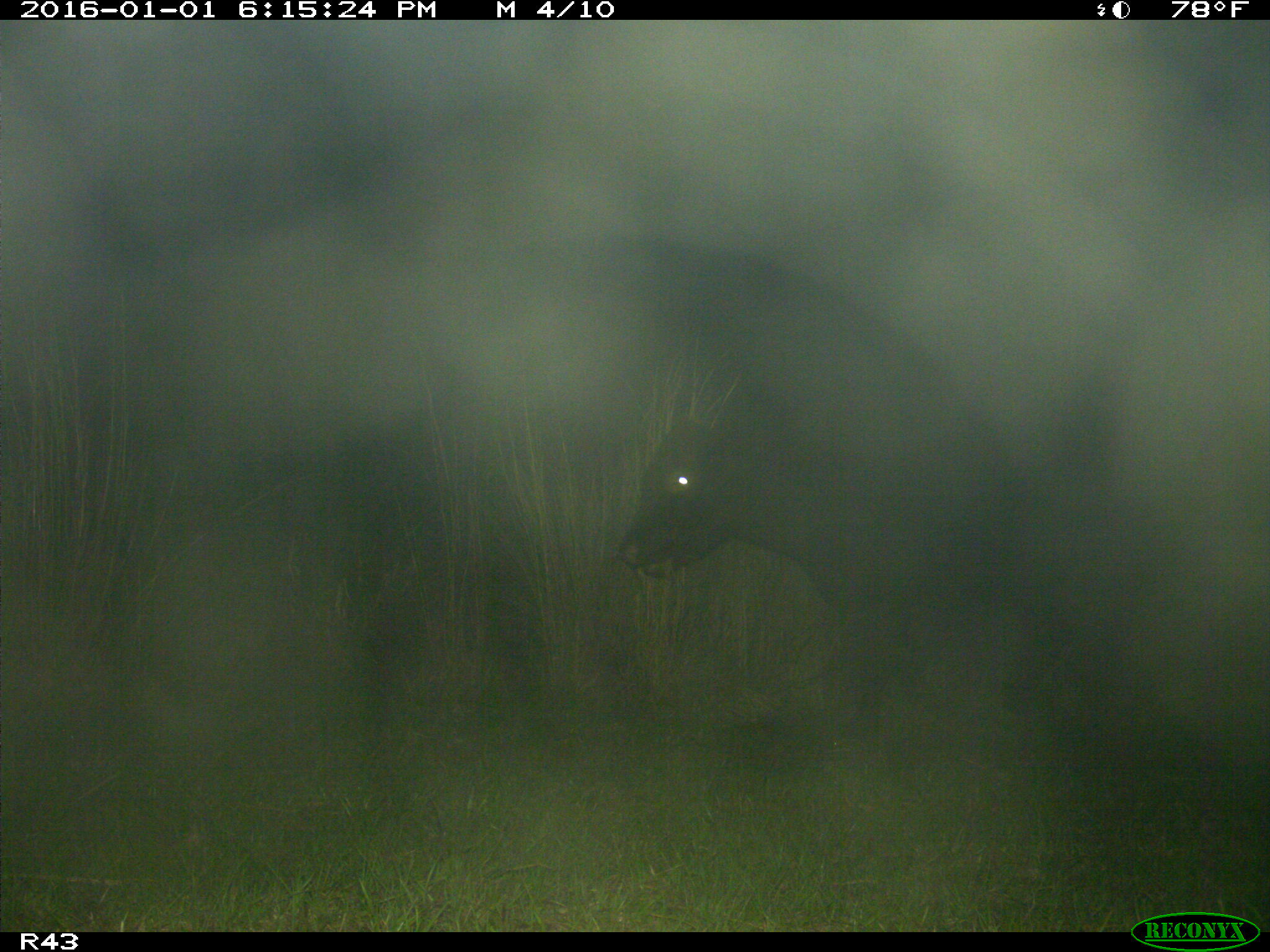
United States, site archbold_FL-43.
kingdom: Animalia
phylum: Chordata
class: Mammalia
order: Artiodactyla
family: Bovidae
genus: Bos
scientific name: Bos taurus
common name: domestic cow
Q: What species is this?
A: Bos taurus (domestic cow).